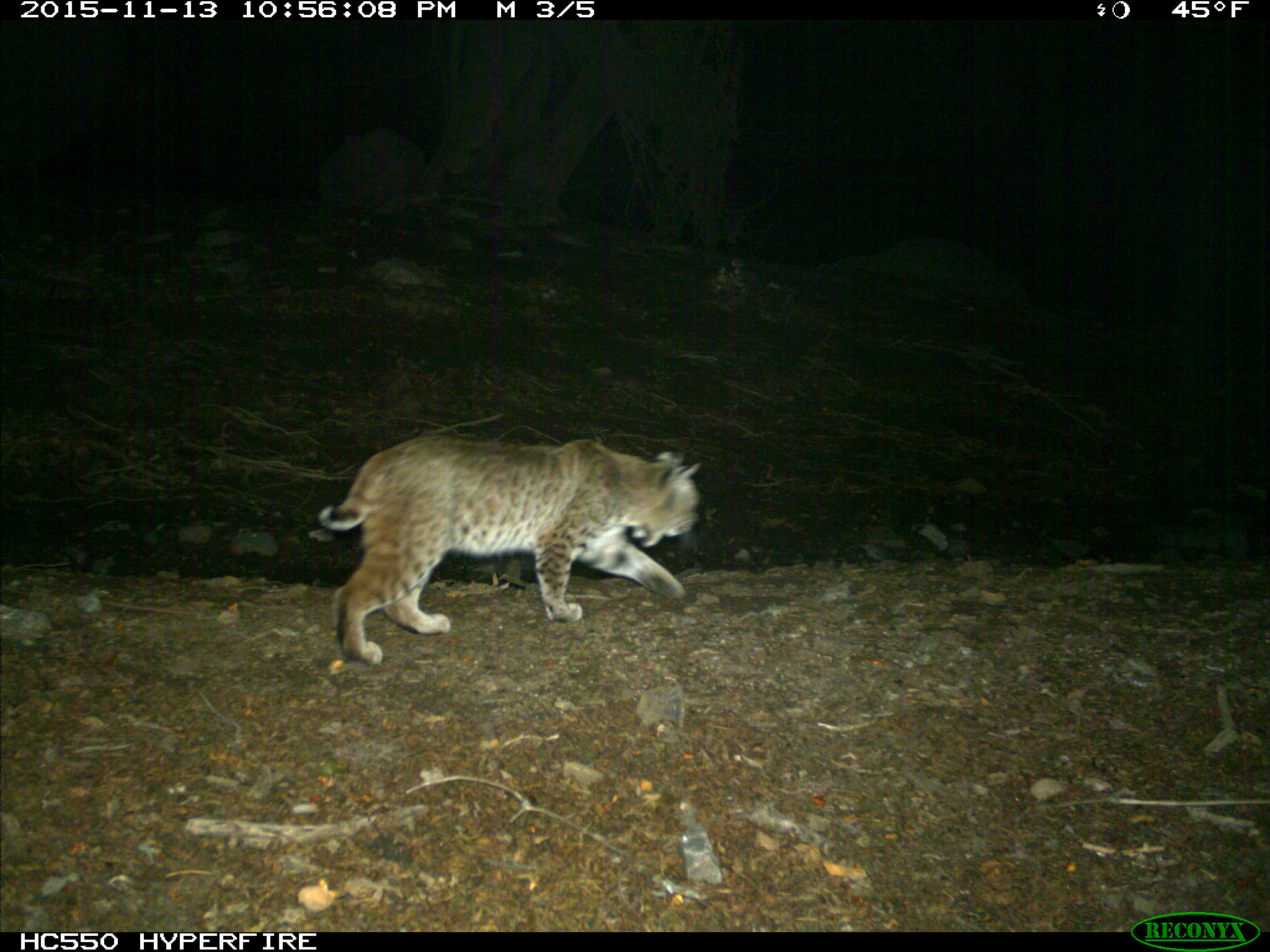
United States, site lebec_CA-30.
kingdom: Animalia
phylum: Chordata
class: Mammalia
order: Carnivora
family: Felidae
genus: Lynx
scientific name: Lynx rufus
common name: bobcat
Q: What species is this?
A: Lynx rufus (bobcat).